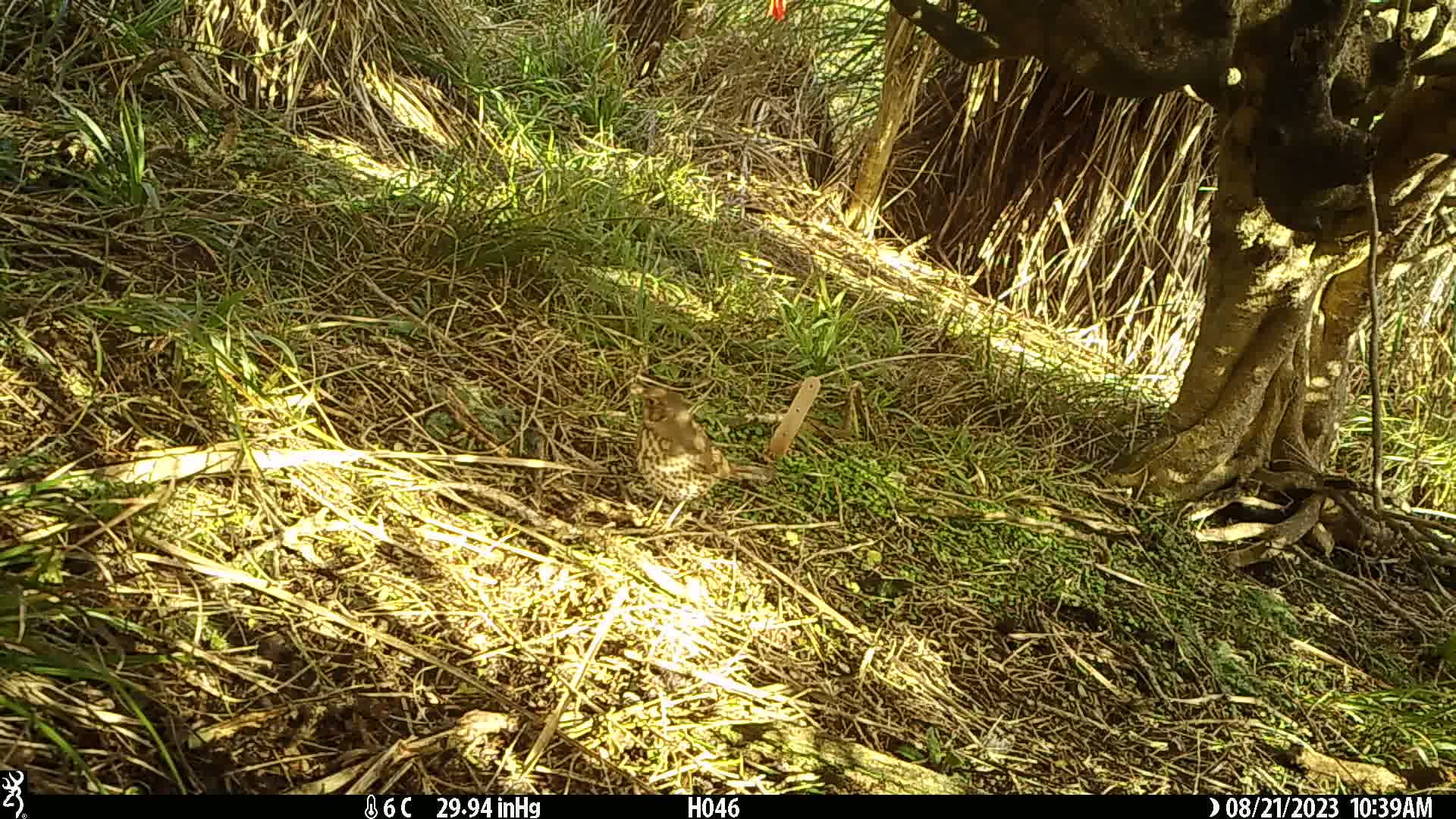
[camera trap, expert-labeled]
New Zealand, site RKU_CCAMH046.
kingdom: Animalia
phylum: Chordata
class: Aves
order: Passeriformes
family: Turdidae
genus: Turdus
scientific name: Turdus philomelos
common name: song thrush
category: thrush